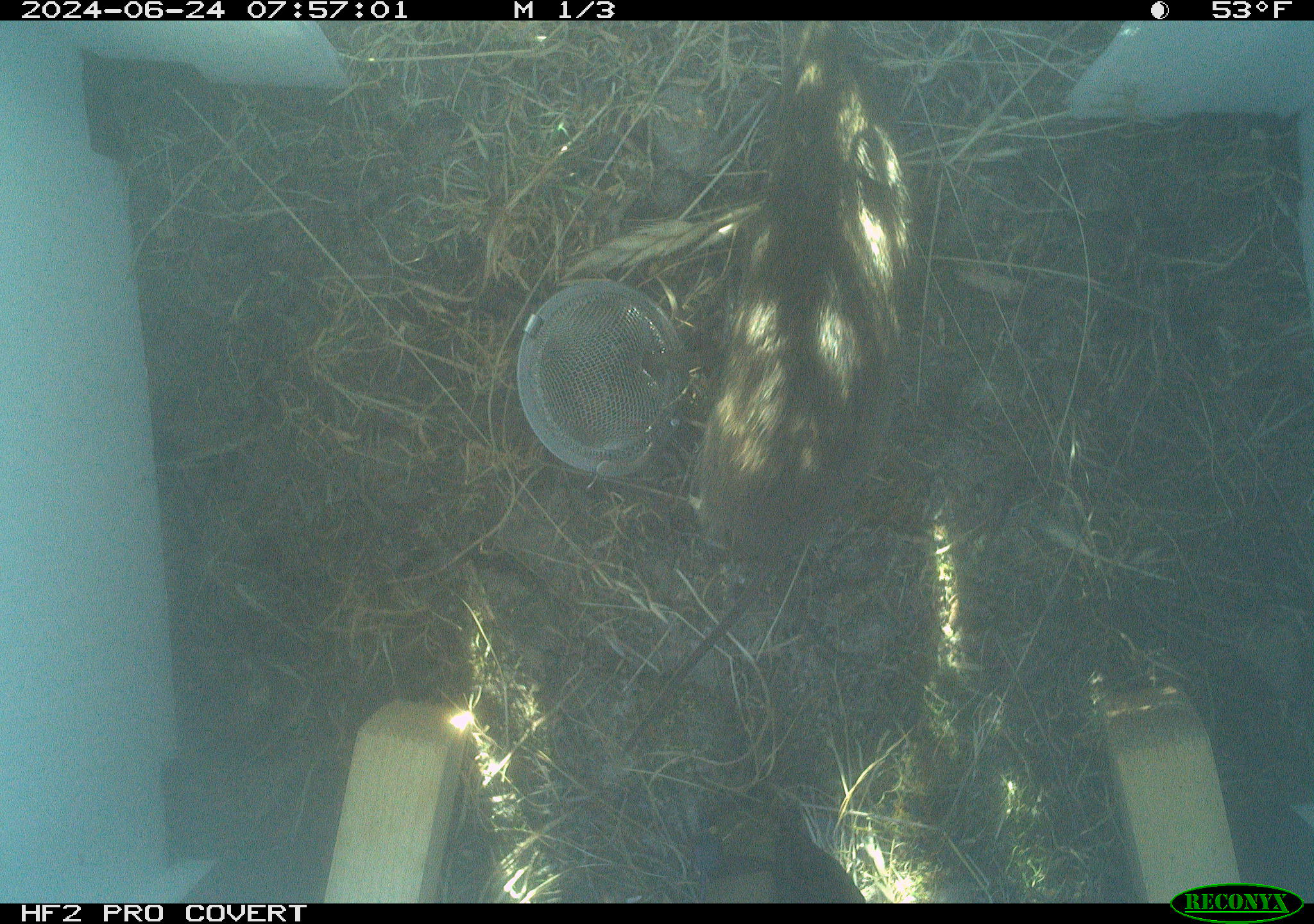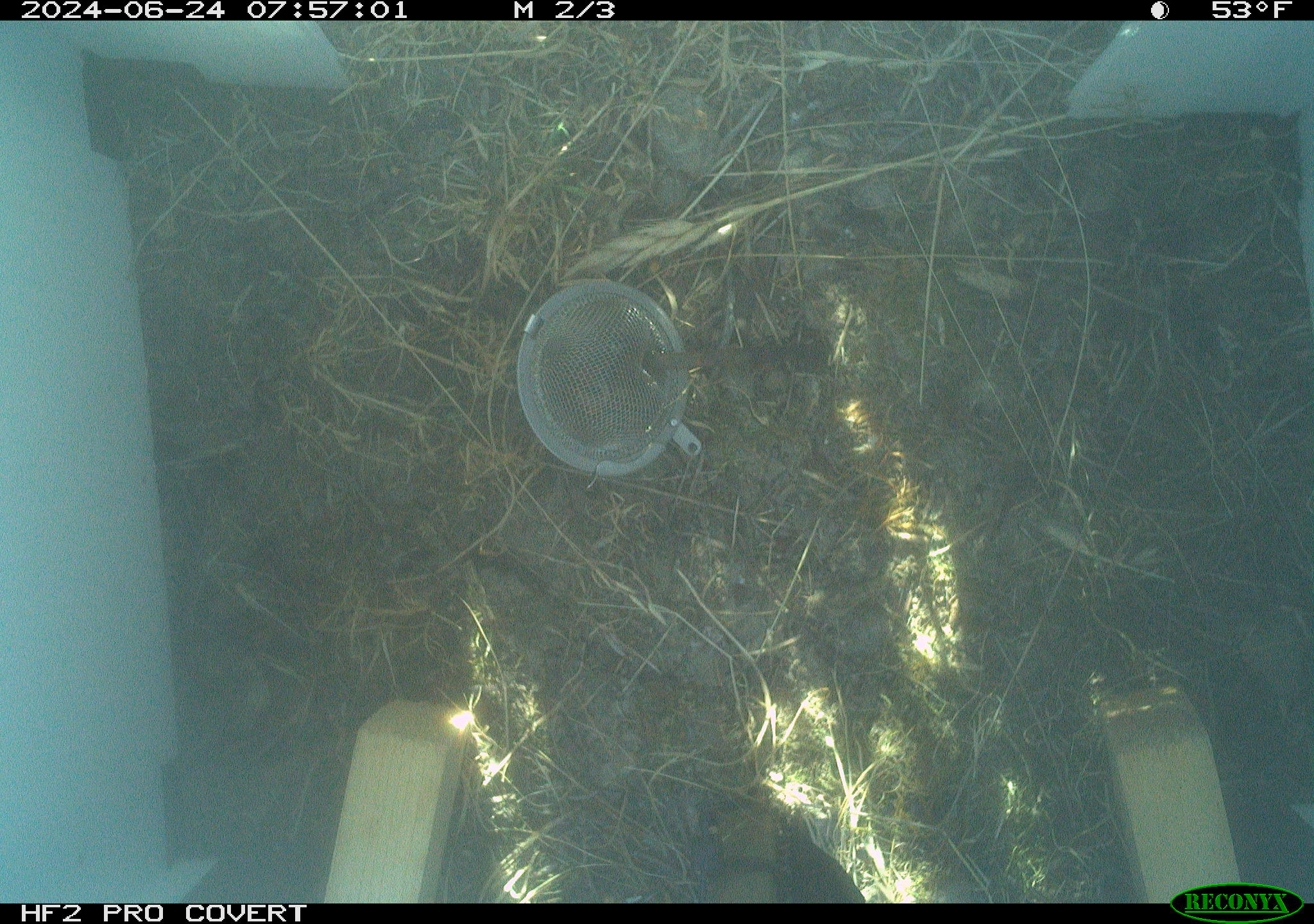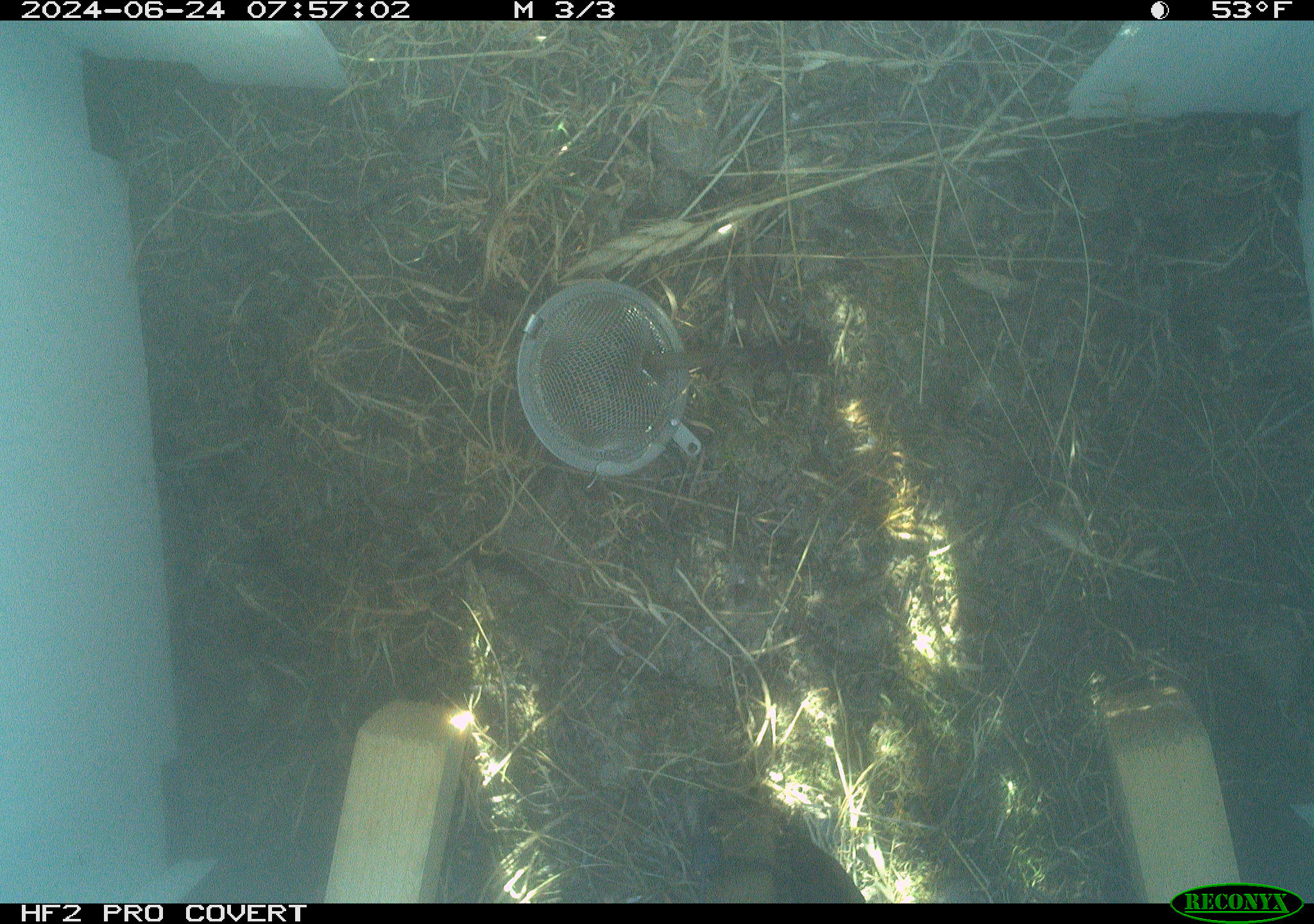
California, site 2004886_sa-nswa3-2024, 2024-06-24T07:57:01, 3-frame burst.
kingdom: Animalia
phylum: Chordata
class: Mammalia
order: Rodentia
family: Cricetidae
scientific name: Arvicolinae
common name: voles, lemmings, and muskrats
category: arvicolinae subfamily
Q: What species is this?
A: Arvicolinae subfamily (voles, lemmings, and muskrats) (Arvicolinae).